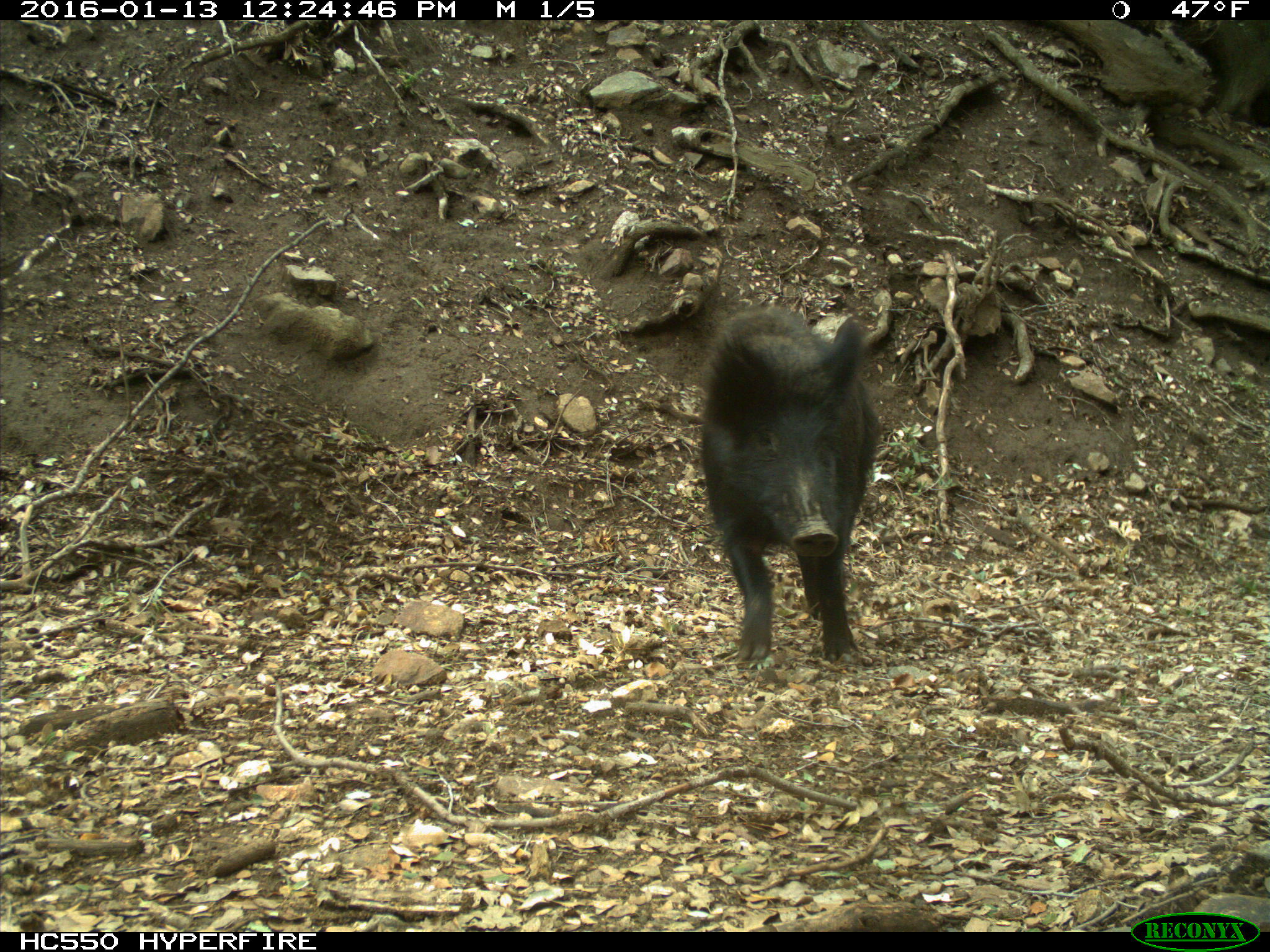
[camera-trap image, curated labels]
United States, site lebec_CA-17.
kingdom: Animalia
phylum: Chordata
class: Mammalia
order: Artiodactyla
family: Suidae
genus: Sus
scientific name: Sus scrofa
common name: wild boar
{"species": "Sus scrofa (wild boar)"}